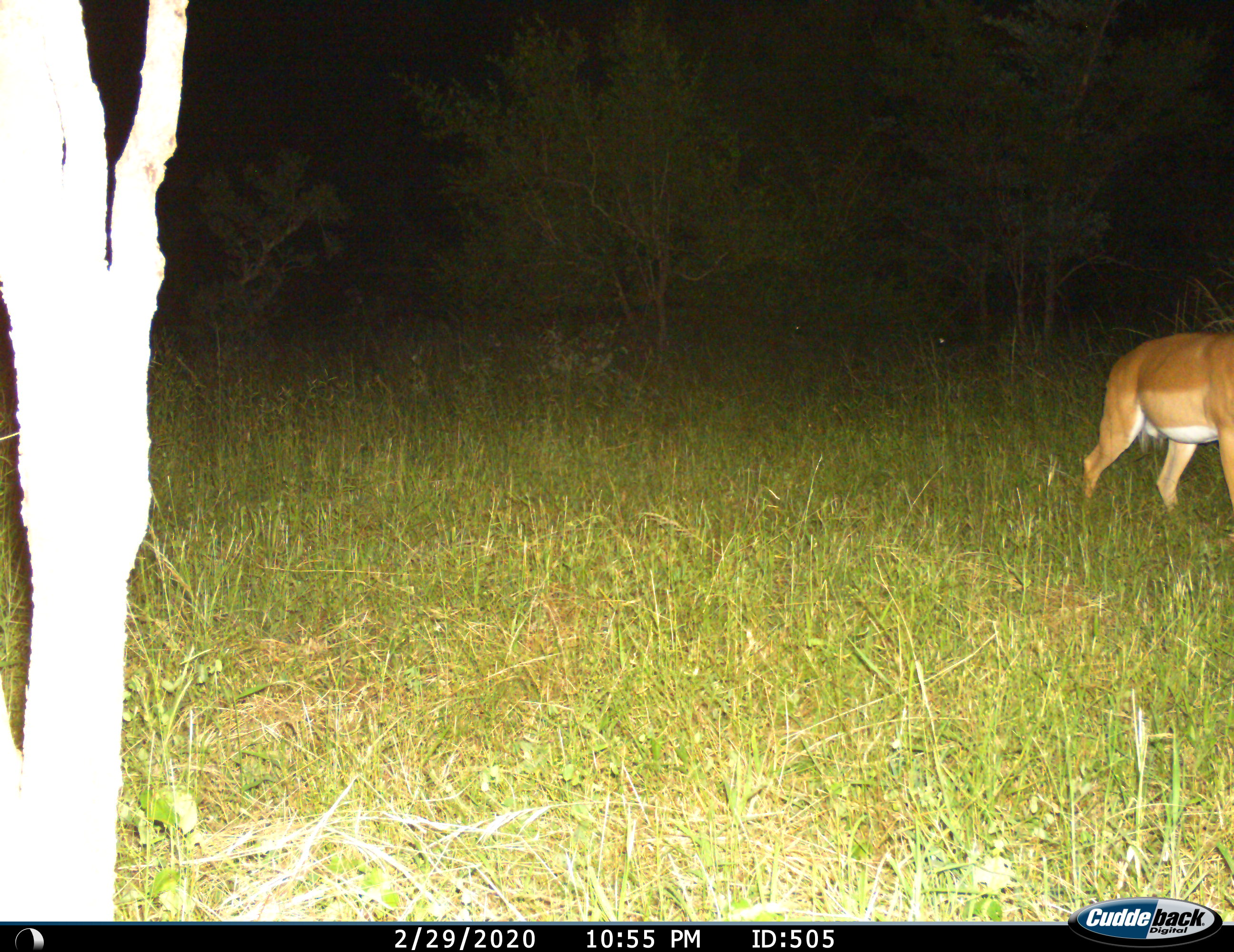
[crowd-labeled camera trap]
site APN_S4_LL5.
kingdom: Animalia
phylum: Chordata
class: Mammalia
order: Artiodactyla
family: Bovidae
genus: Aepyceros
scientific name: Aepyceros melampus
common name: impala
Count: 1.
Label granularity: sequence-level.